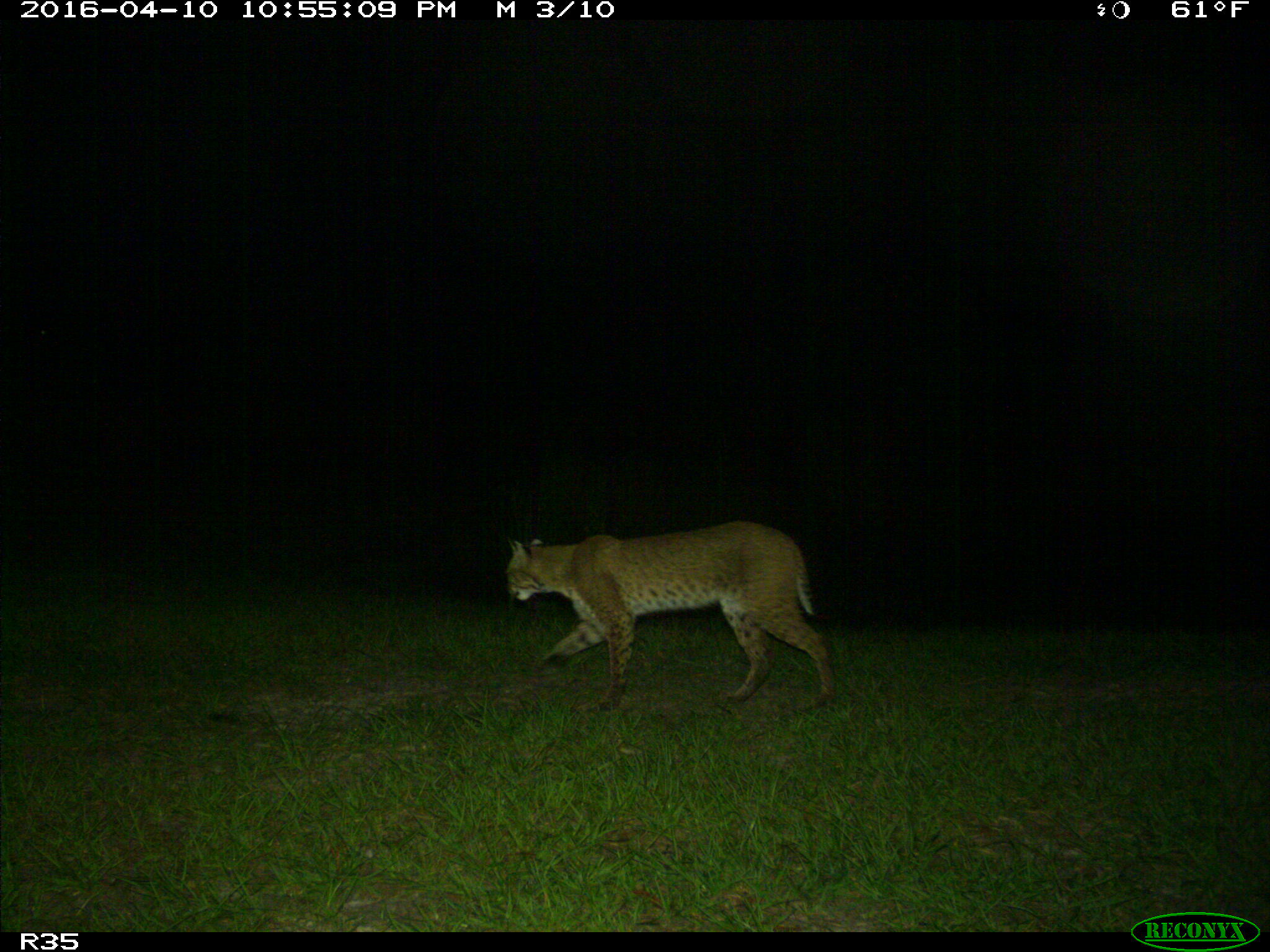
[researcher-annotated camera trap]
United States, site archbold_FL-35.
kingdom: Animalia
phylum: Chordata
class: Mammalia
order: Carnivora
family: Felidae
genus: Lynx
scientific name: Lynx rufus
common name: bobcat